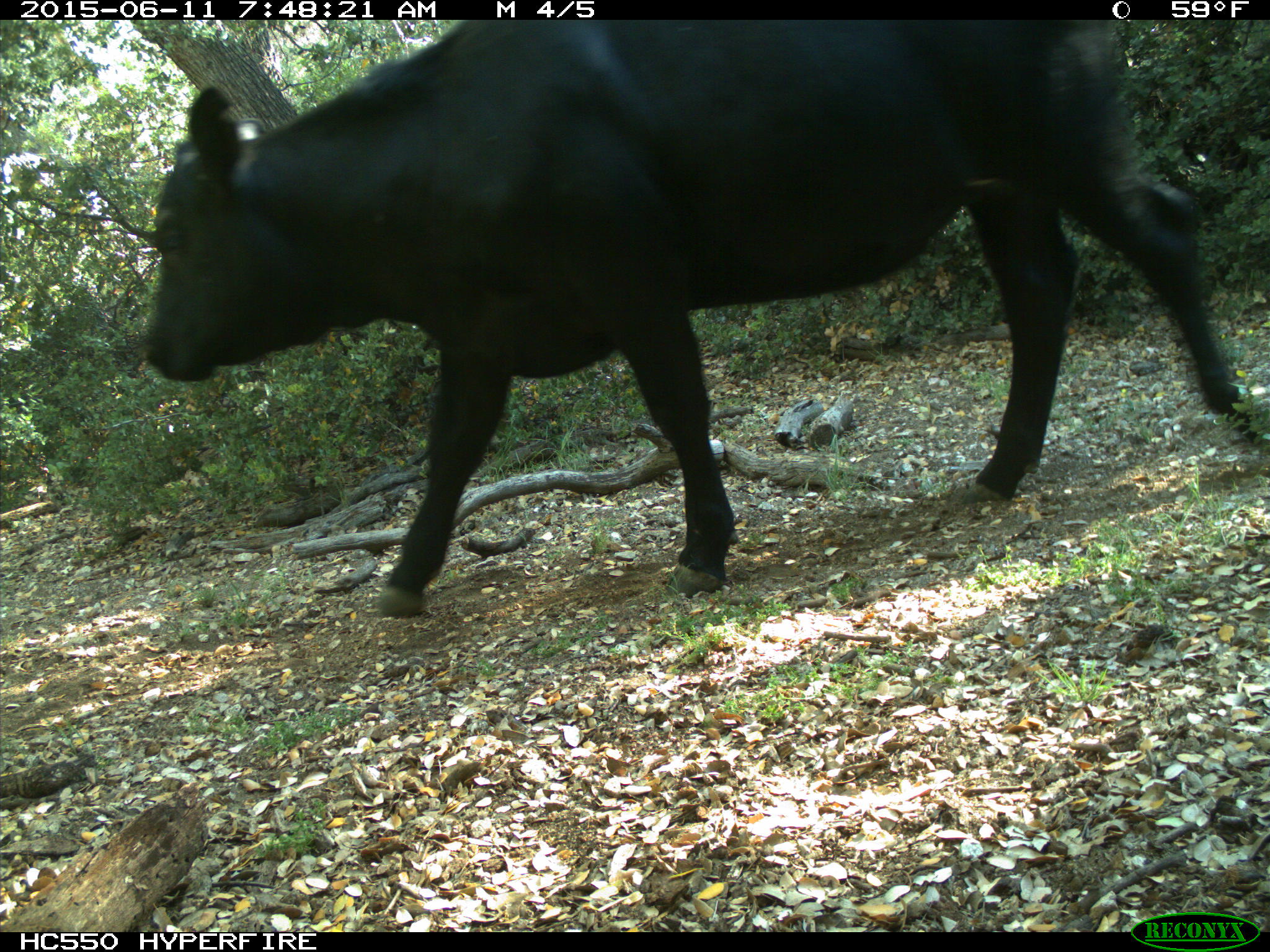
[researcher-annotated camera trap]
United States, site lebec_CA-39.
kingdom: Animalia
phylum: Chordata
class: Mammalia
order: Artiodactyla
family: Bovidae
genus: Bos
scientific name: Bos taurus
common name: domestic cow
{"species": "Bos taurus (domestic cow)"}